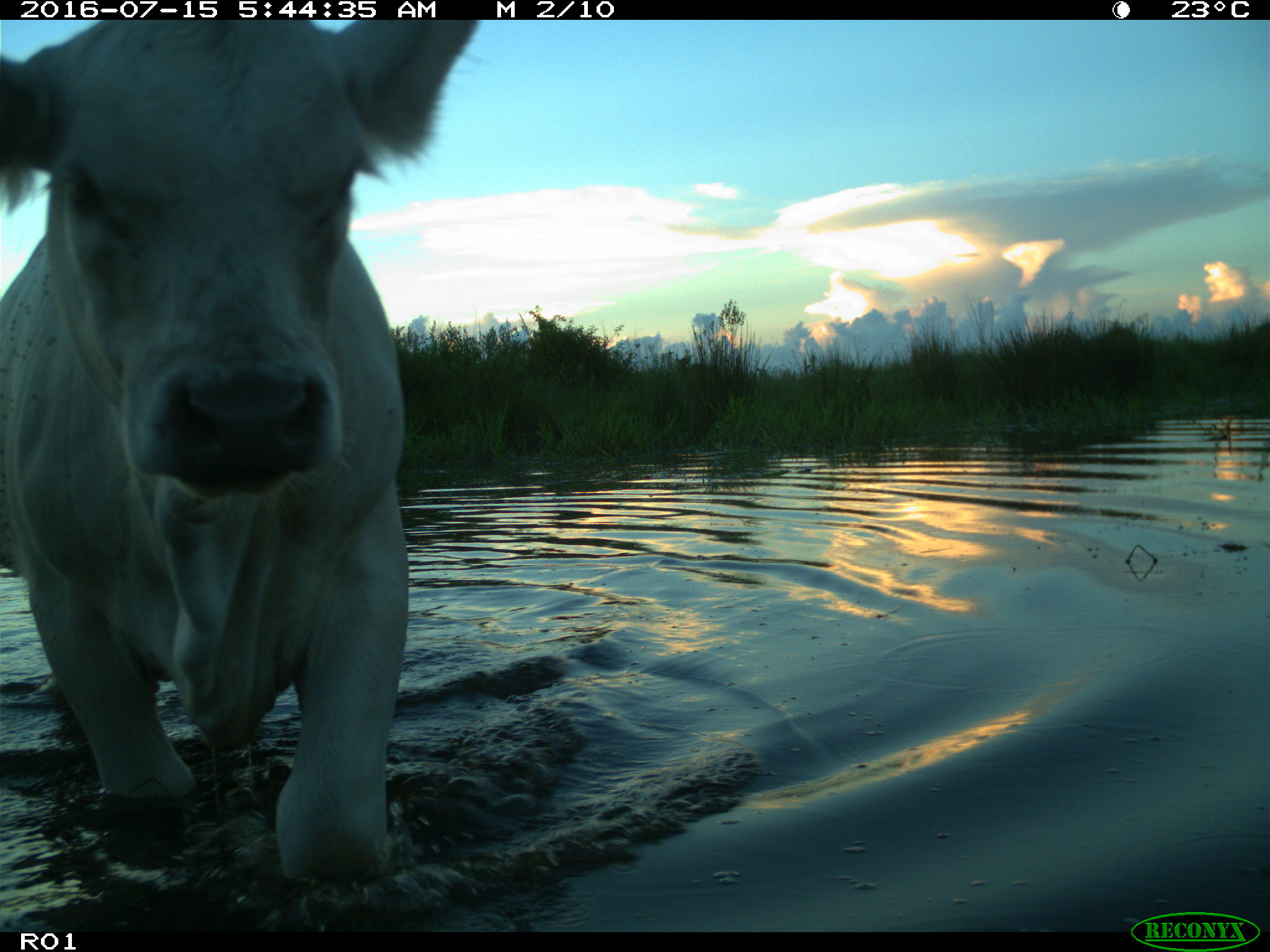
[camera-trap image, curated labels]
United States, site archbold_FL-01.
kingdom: Animalia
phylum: Chordata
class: Mammalia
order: Artiodactyla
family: Bovidae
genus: Bos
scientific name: Bos taurus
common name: domestic cow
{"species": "Bos taurus (domestic cow)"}